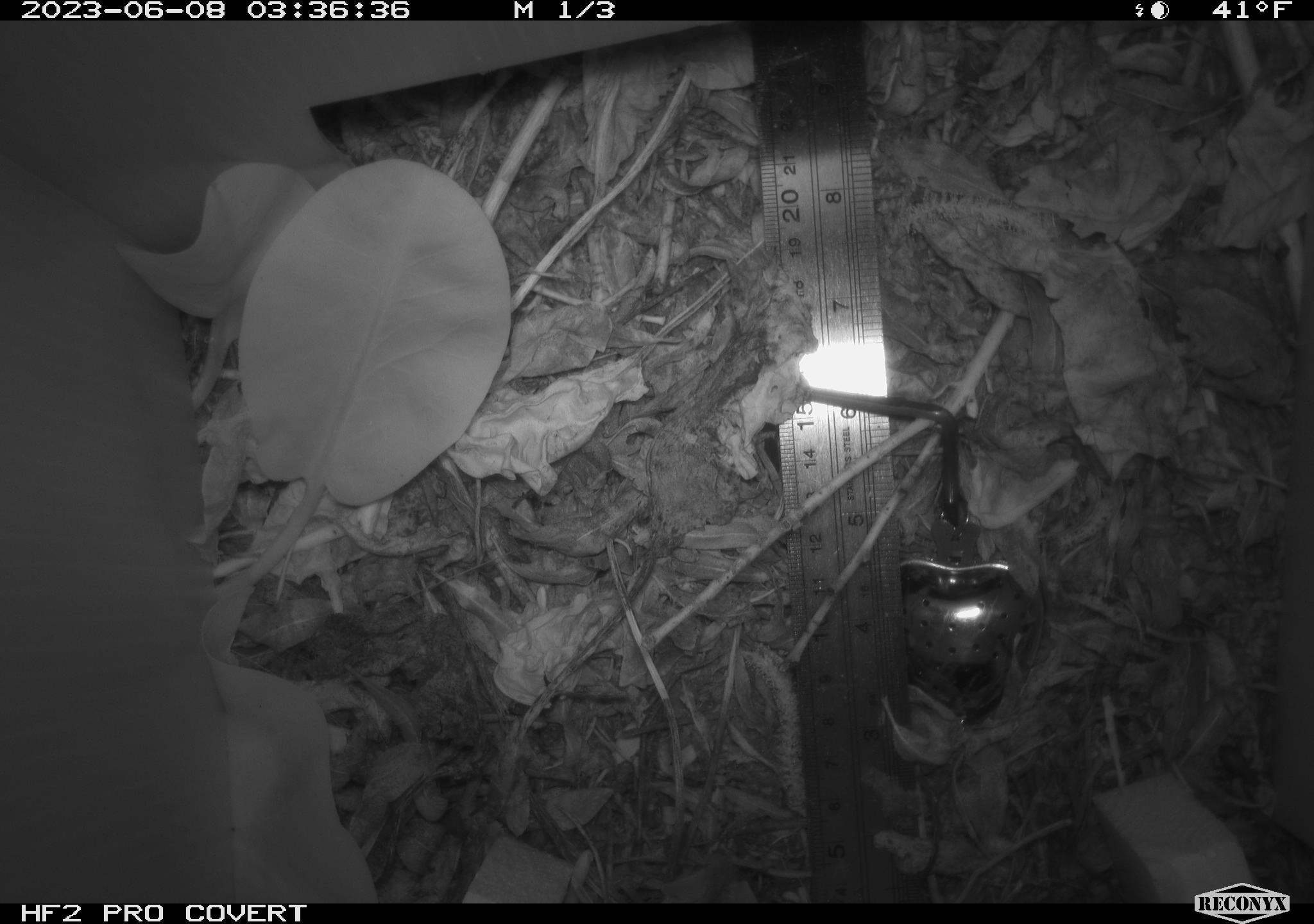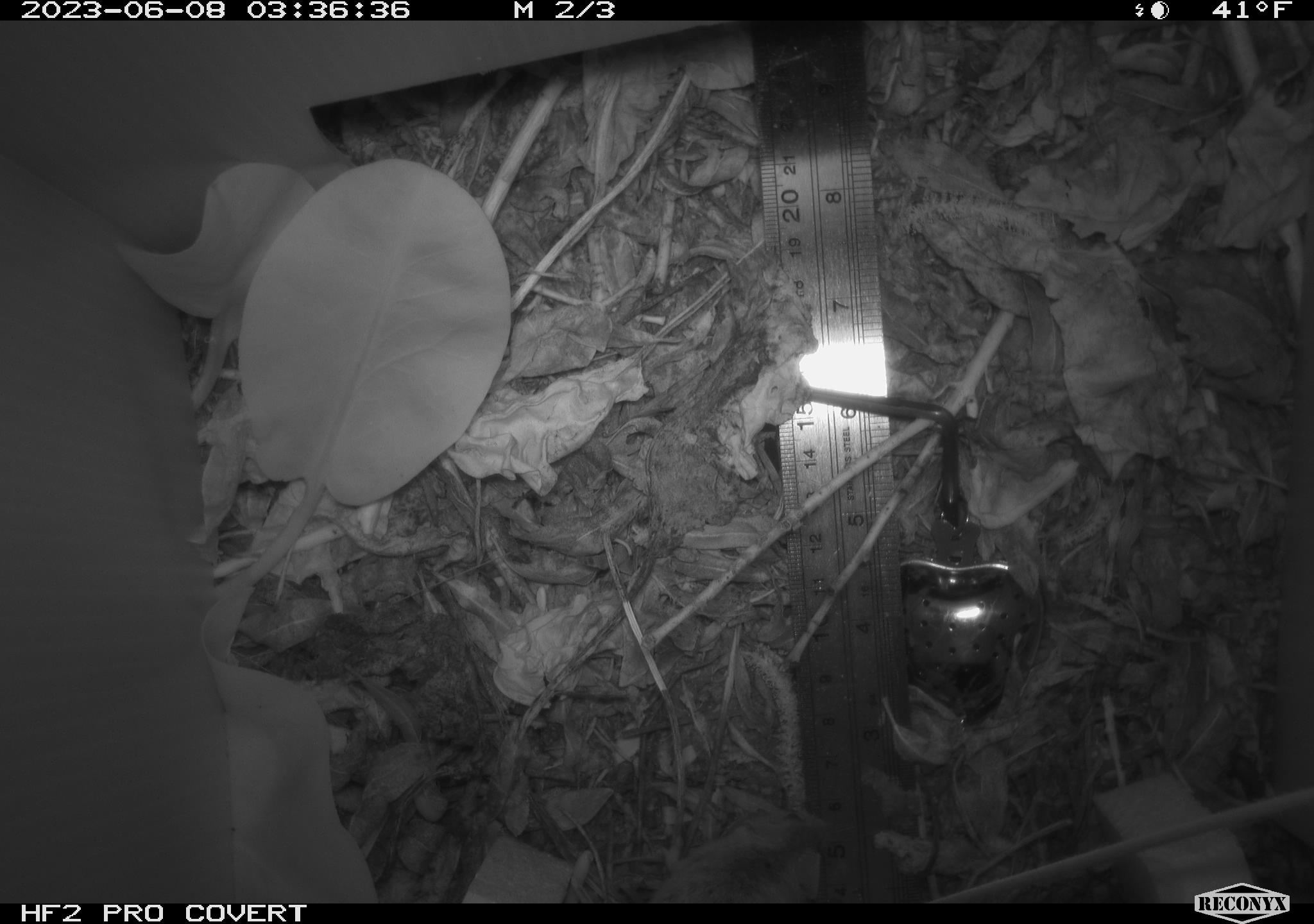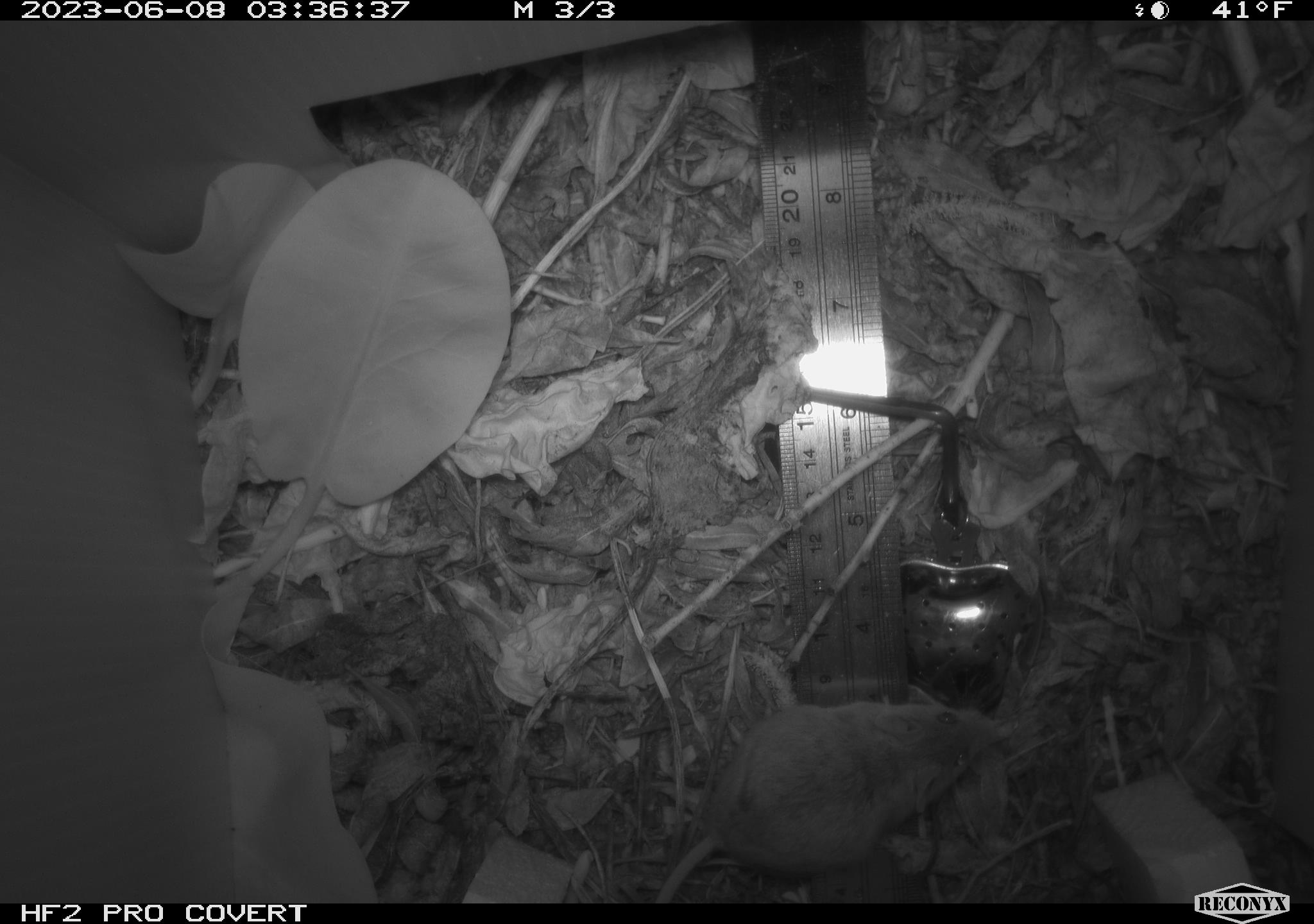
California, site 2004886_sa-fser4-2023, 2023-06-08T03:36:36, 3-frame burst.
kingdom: Animalia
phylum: Chordata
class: Mammalia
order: Rodentia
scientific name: Rodentia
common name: mouse species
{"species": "mouse species (Rodentia)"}